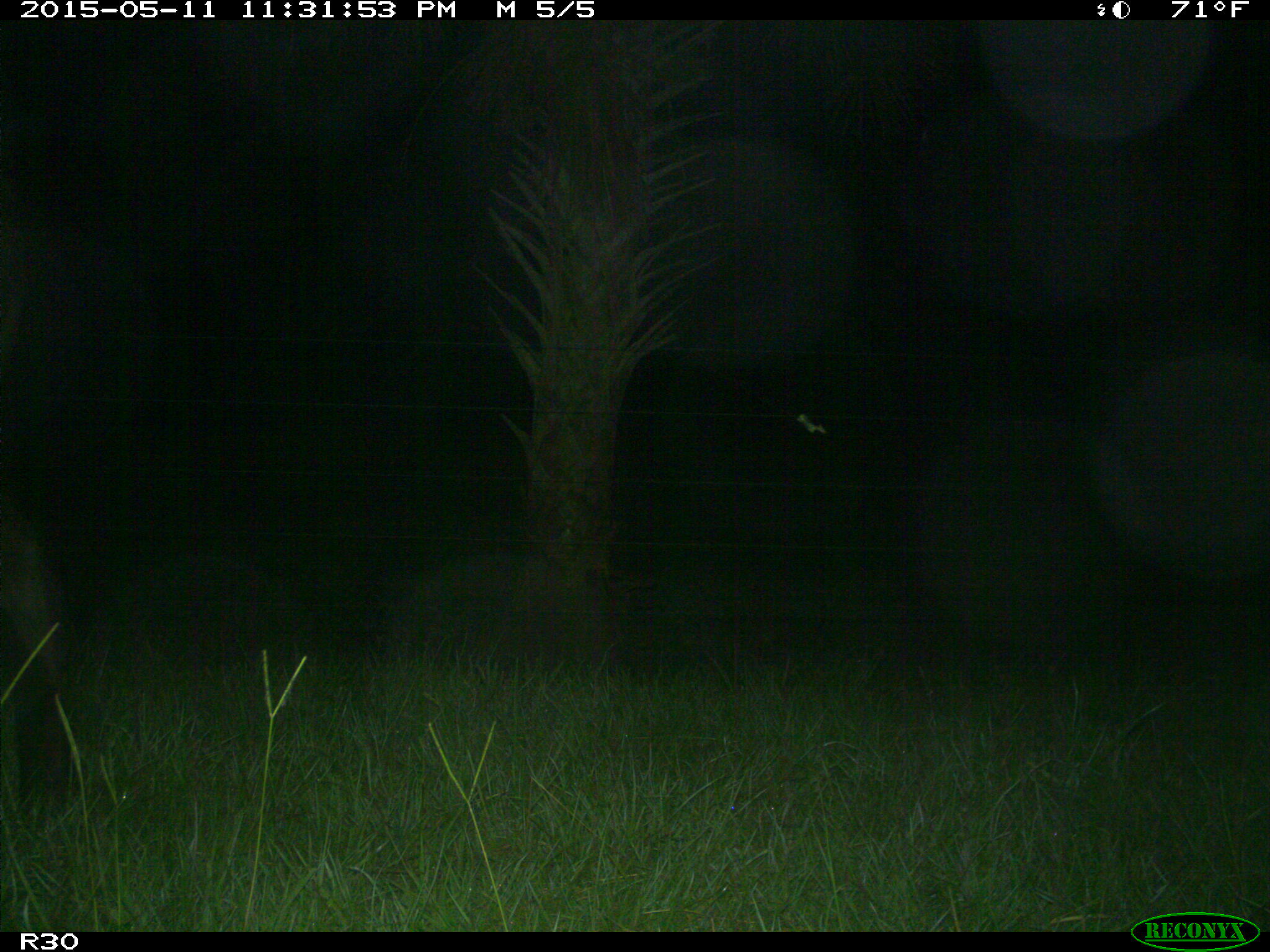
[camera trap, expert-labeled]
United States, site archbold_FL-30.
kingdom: Animalia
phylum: Chordata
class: Mammalia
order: Artiodactyla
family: Bovidae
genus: Bos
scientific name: Bos taurus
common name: domestic cow